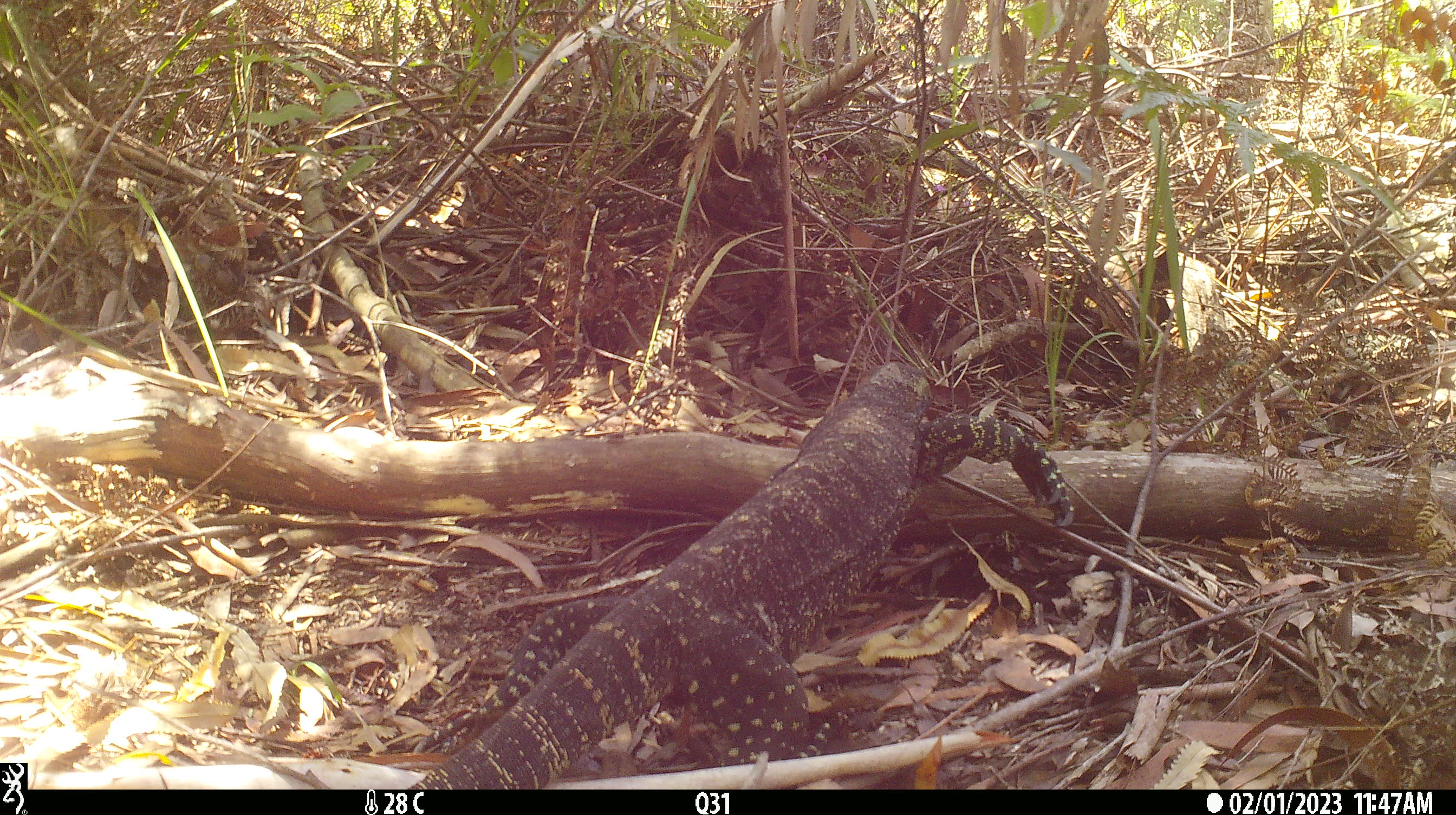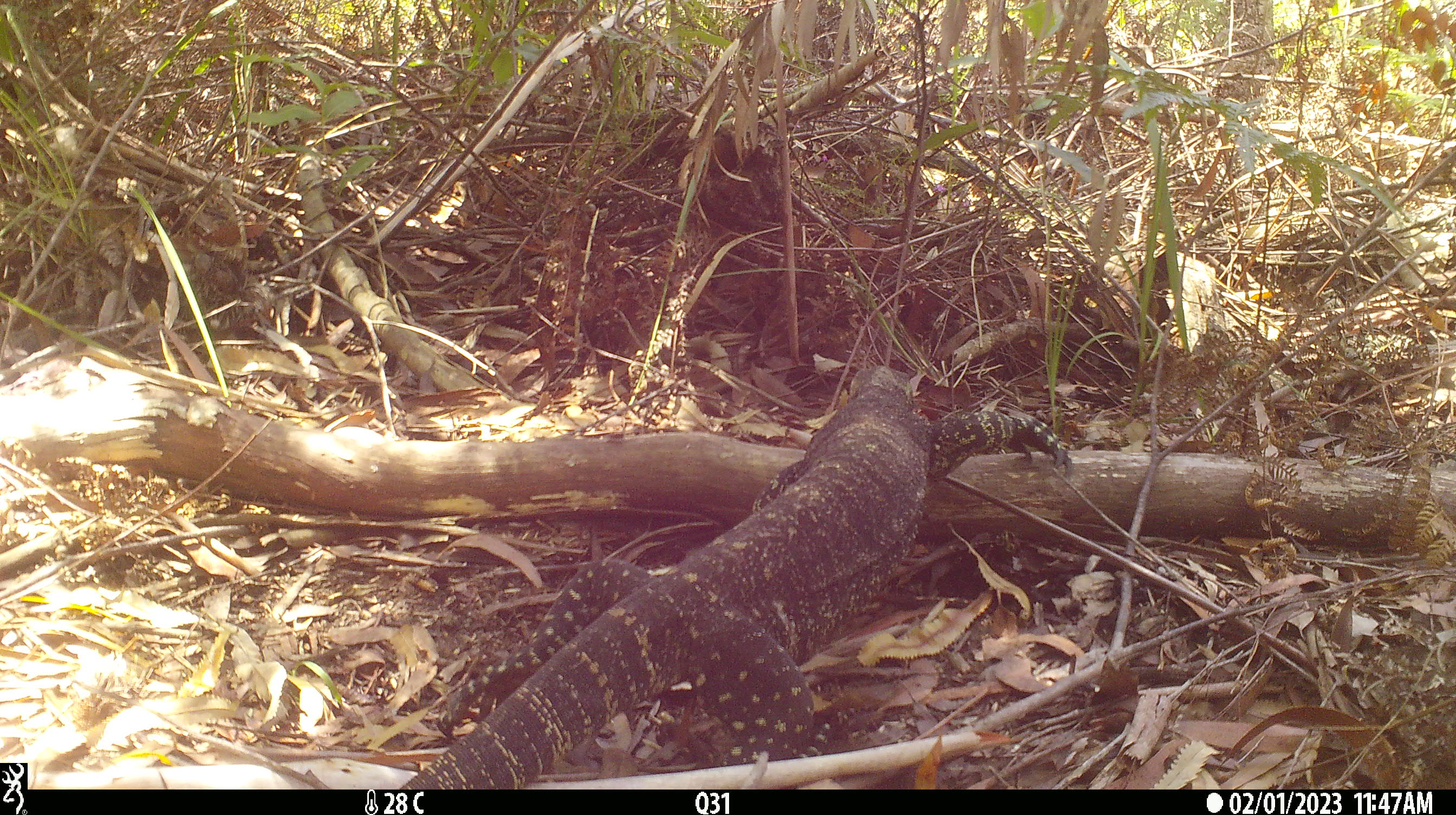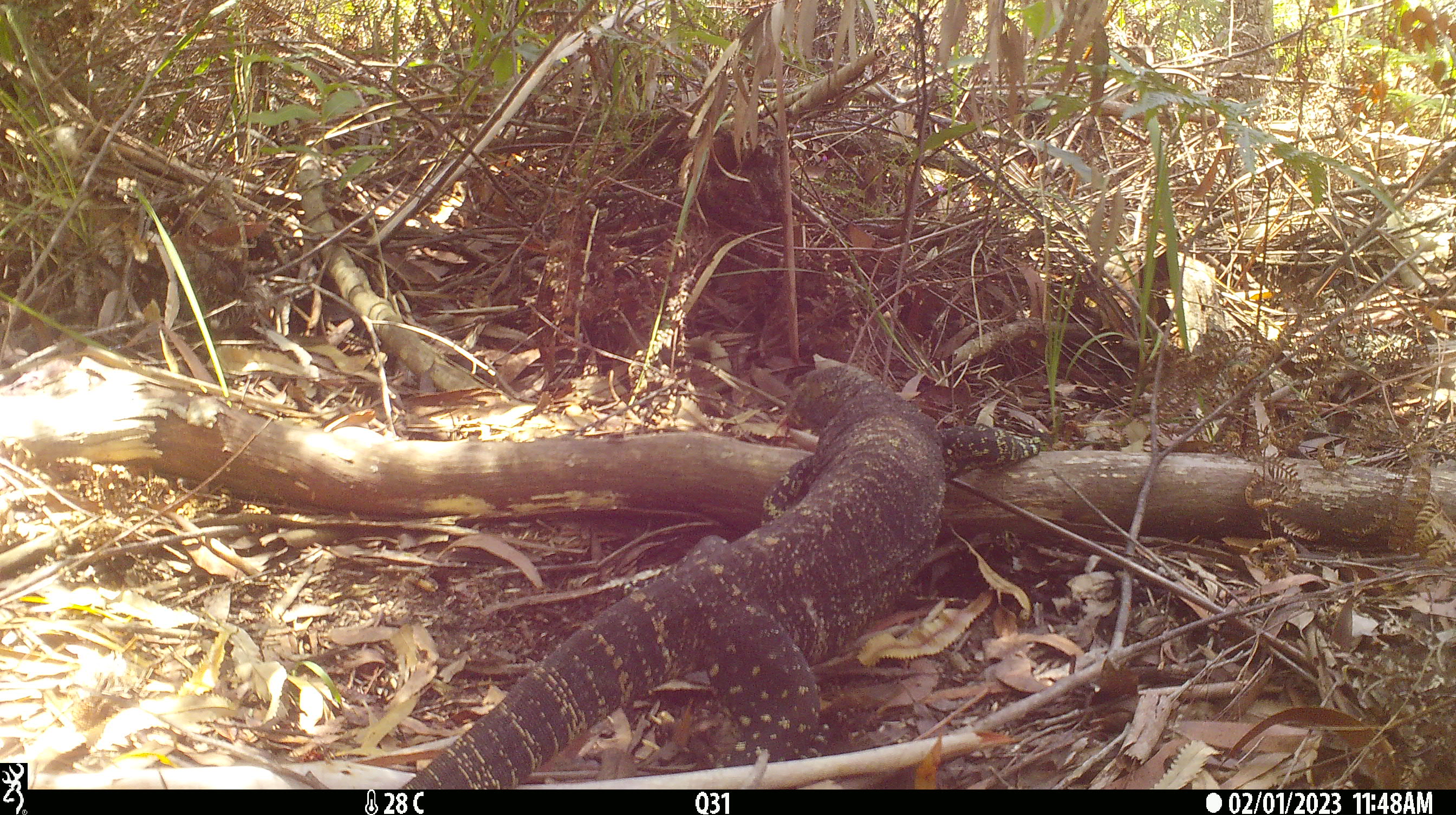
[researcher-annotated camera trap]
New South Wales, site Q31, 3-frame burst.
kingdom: Animalia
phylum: Chordata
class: Reptilia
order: Squamata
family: Varanidae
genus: Varanus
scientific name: Varanus varius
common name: lace monitor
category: goanna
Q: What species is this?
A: Goanna (lace monitor) (Varanus varius).